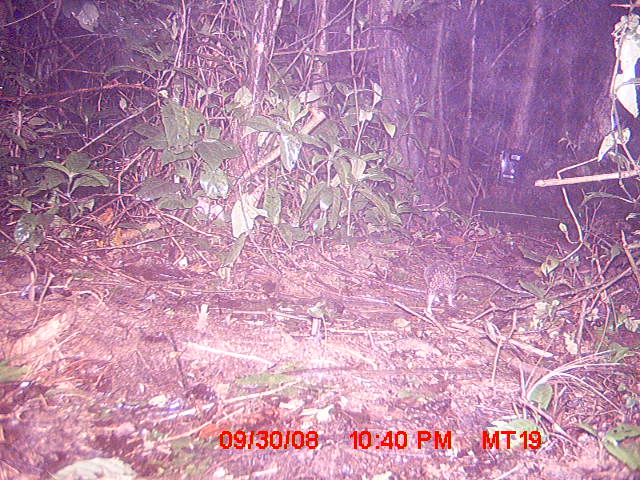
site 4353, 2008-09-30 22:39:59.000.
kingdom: Animalia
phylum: Chordata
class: Mammalia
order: Afrosoricida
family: Tenrecidae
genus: Setifer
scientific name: Setifer setosus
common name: greater hedgehog tenrec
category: setifer sp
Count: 1.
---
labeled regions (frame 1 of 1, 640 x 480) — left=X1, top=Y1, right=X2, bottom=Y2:
setifer sp: left=424, top=259, right=457, bottom=316